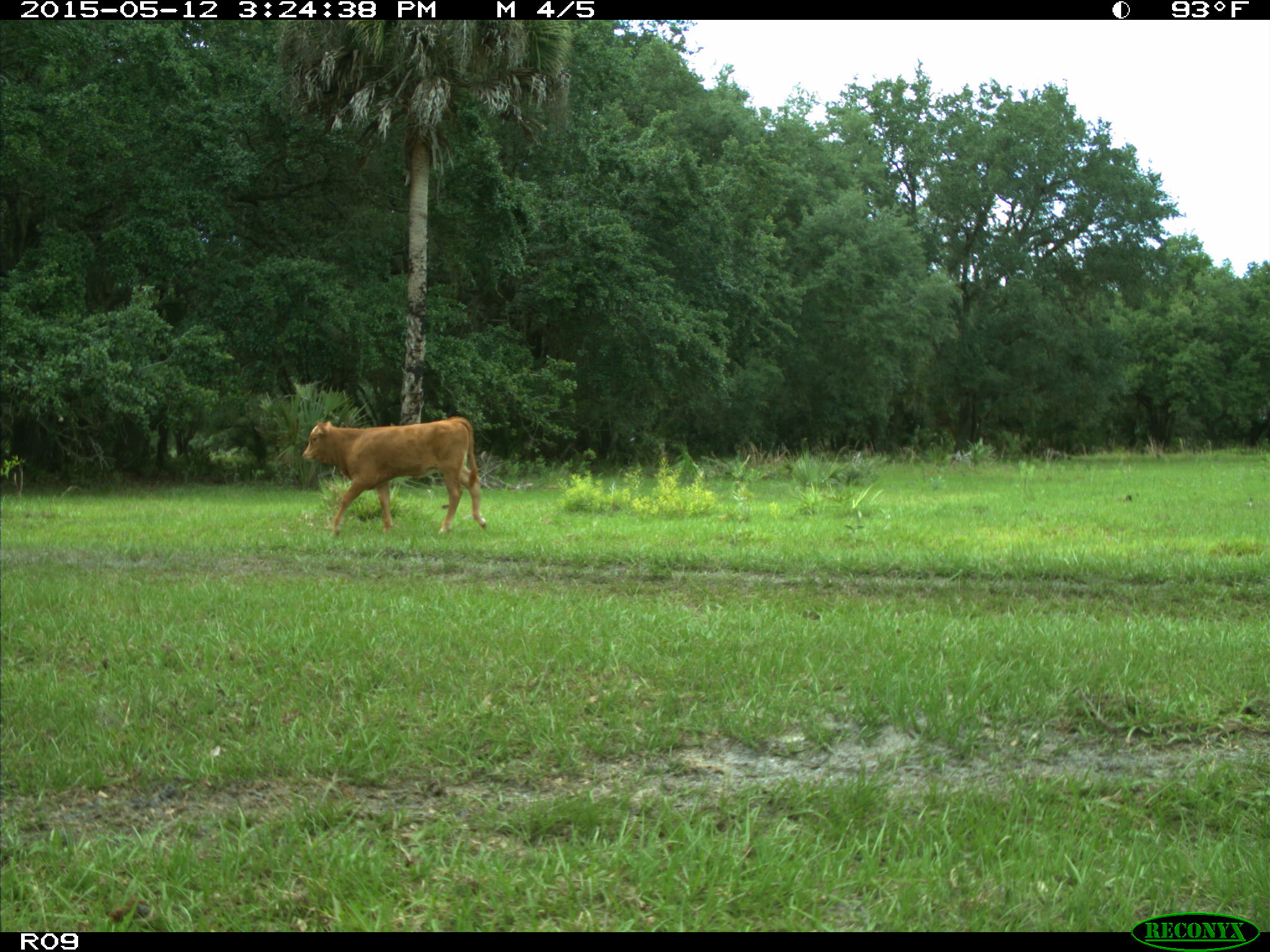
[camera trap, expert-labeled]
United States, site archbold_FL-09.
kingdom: Animalia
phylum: Chordata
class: Mammalia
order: Artiodactyla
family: Bovidae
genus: Bos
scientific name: Bos taurus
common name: domestic cow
Bos taurus (domestic cow).